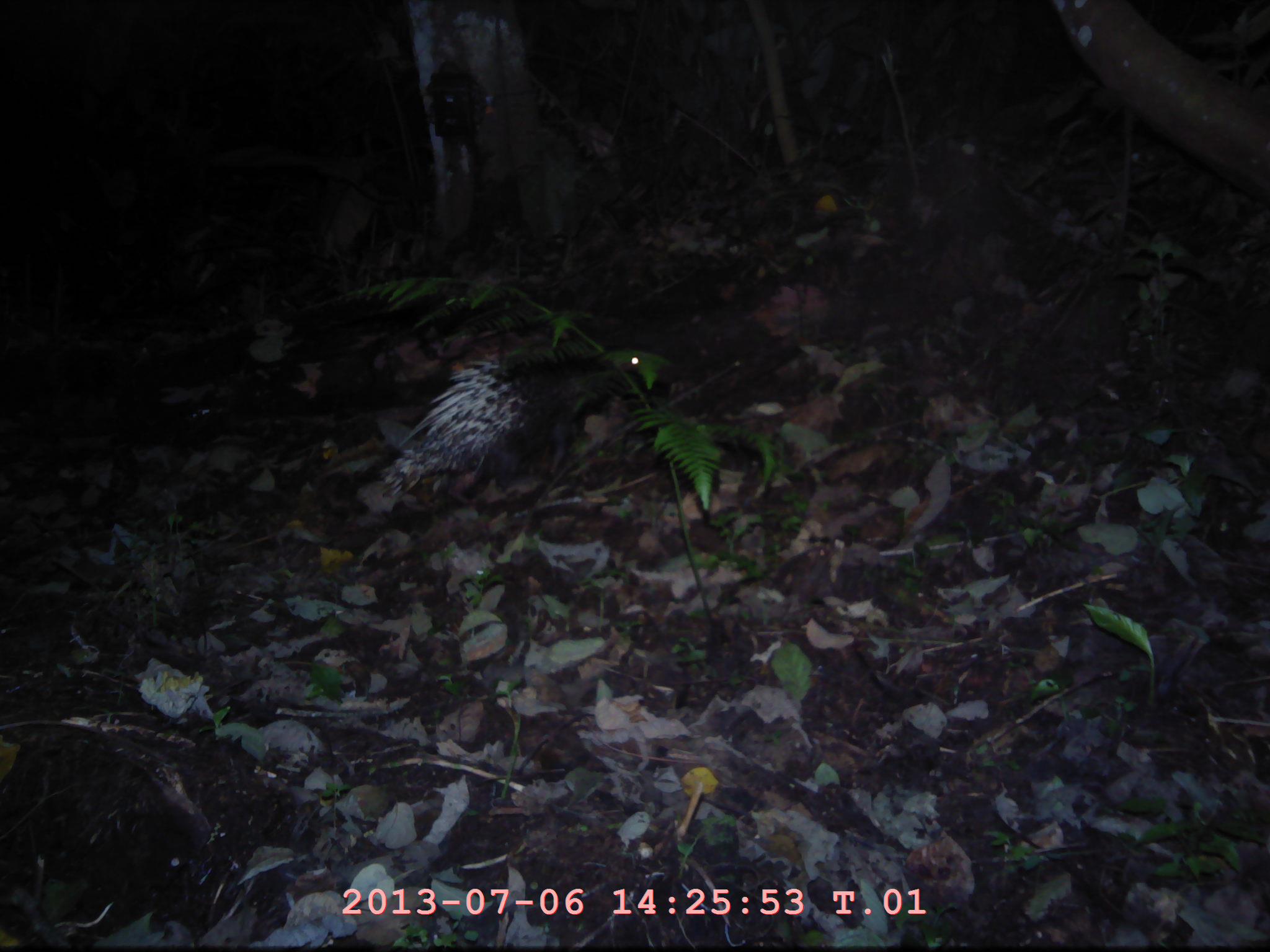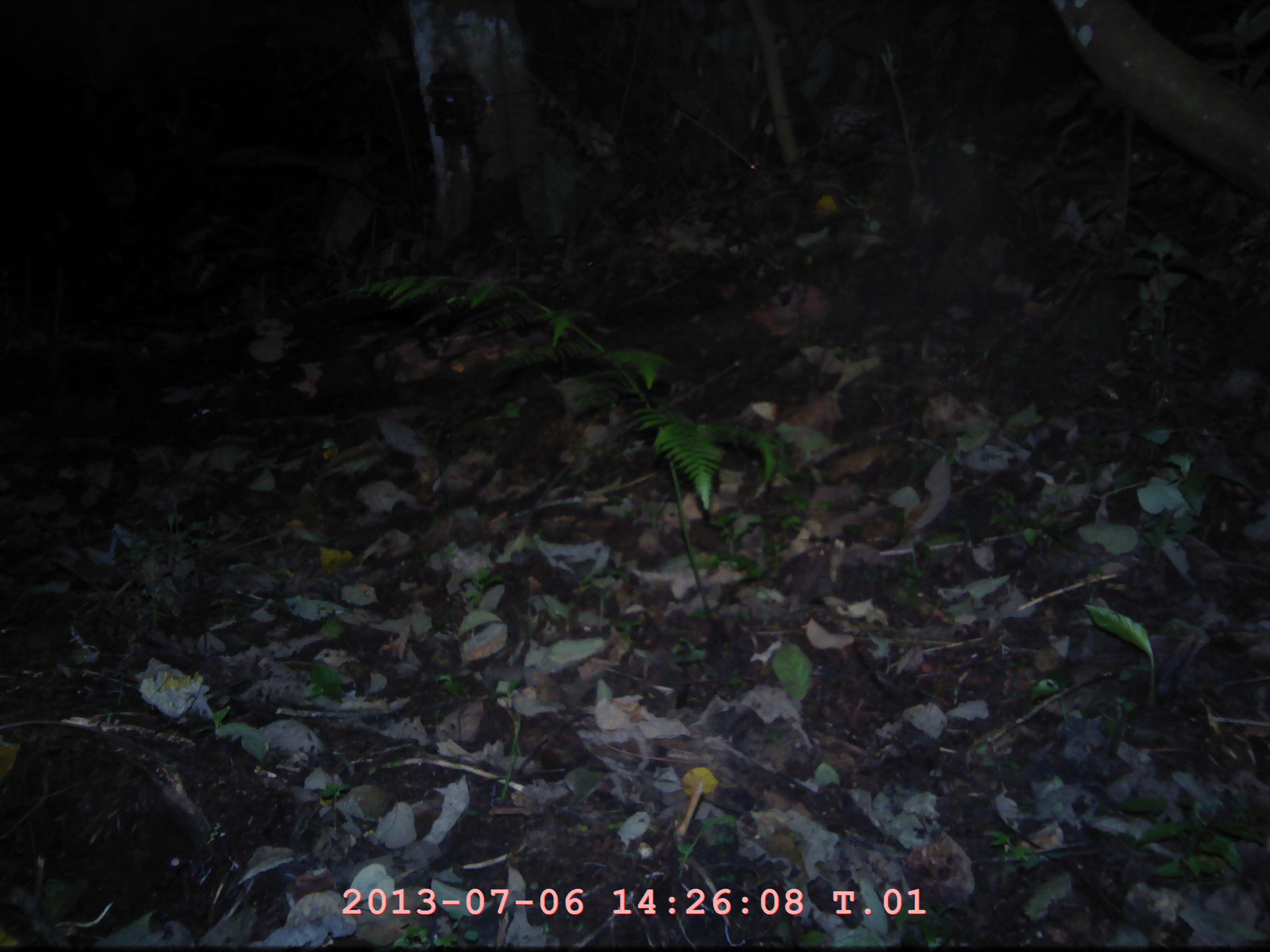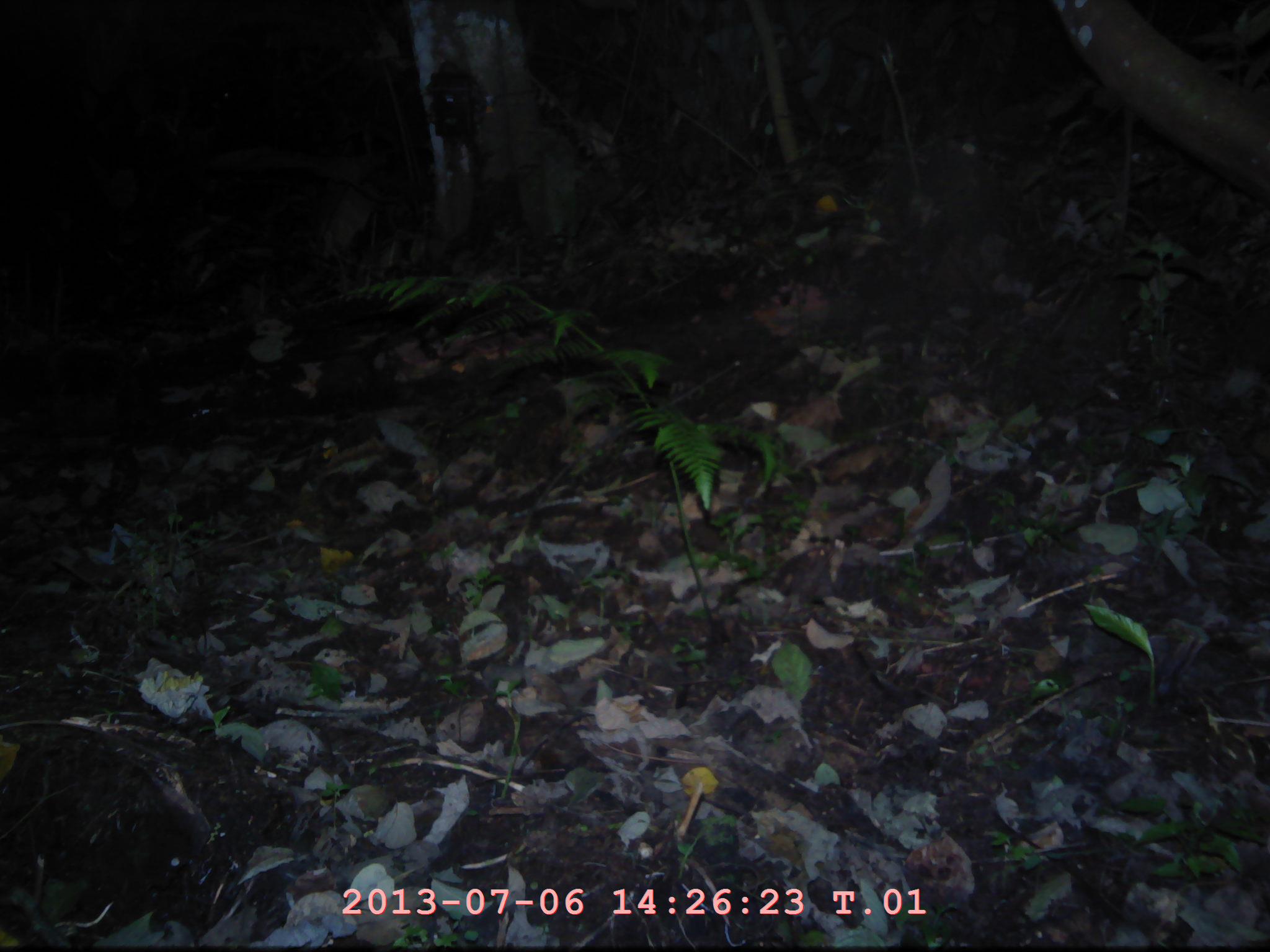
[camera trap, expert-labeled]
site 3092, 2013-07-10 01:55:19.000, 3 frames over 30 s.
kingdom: Animalia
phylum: Chordata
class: Mammalia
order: Rodentia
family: Hystricidae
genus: Hystrix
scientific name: Hystrix brachyura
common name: east asian porcupine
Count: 1.